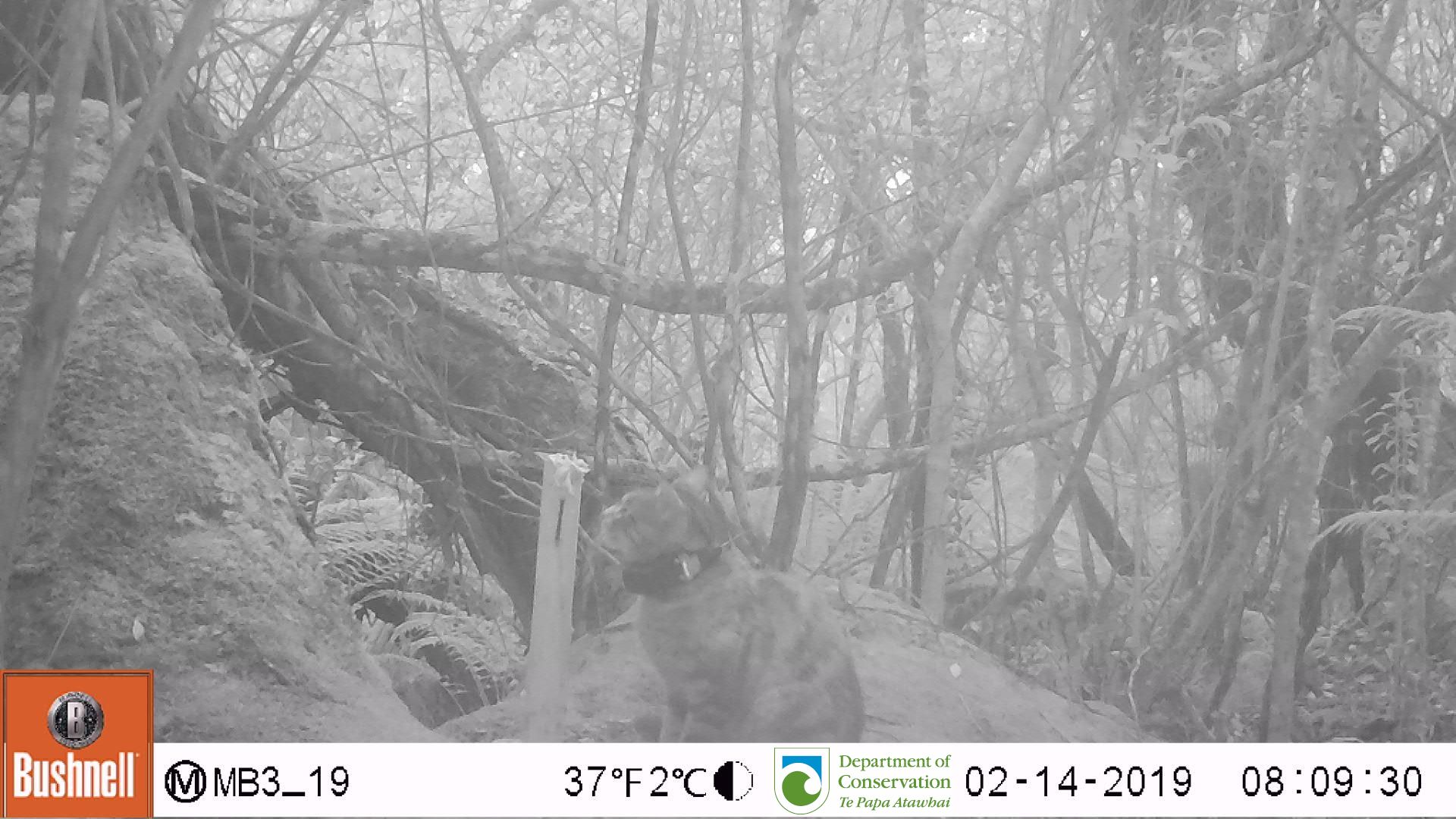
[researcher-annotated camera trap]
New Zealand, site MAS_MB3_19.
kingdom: Animalia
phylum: Chordata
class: Mammalia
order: Carnivora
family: Felidae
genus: Felis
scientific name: Felis catus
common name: domestic cat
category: cat